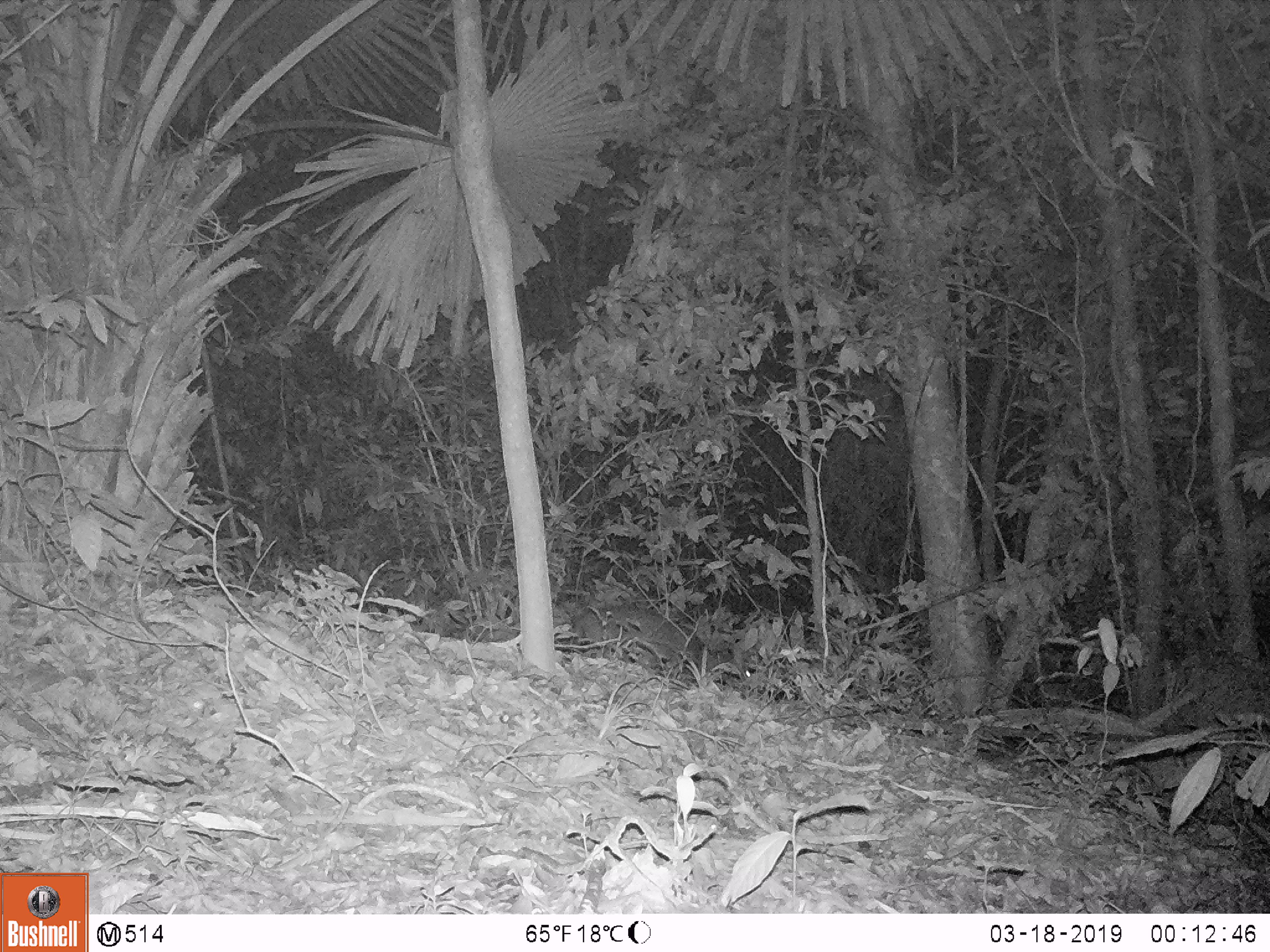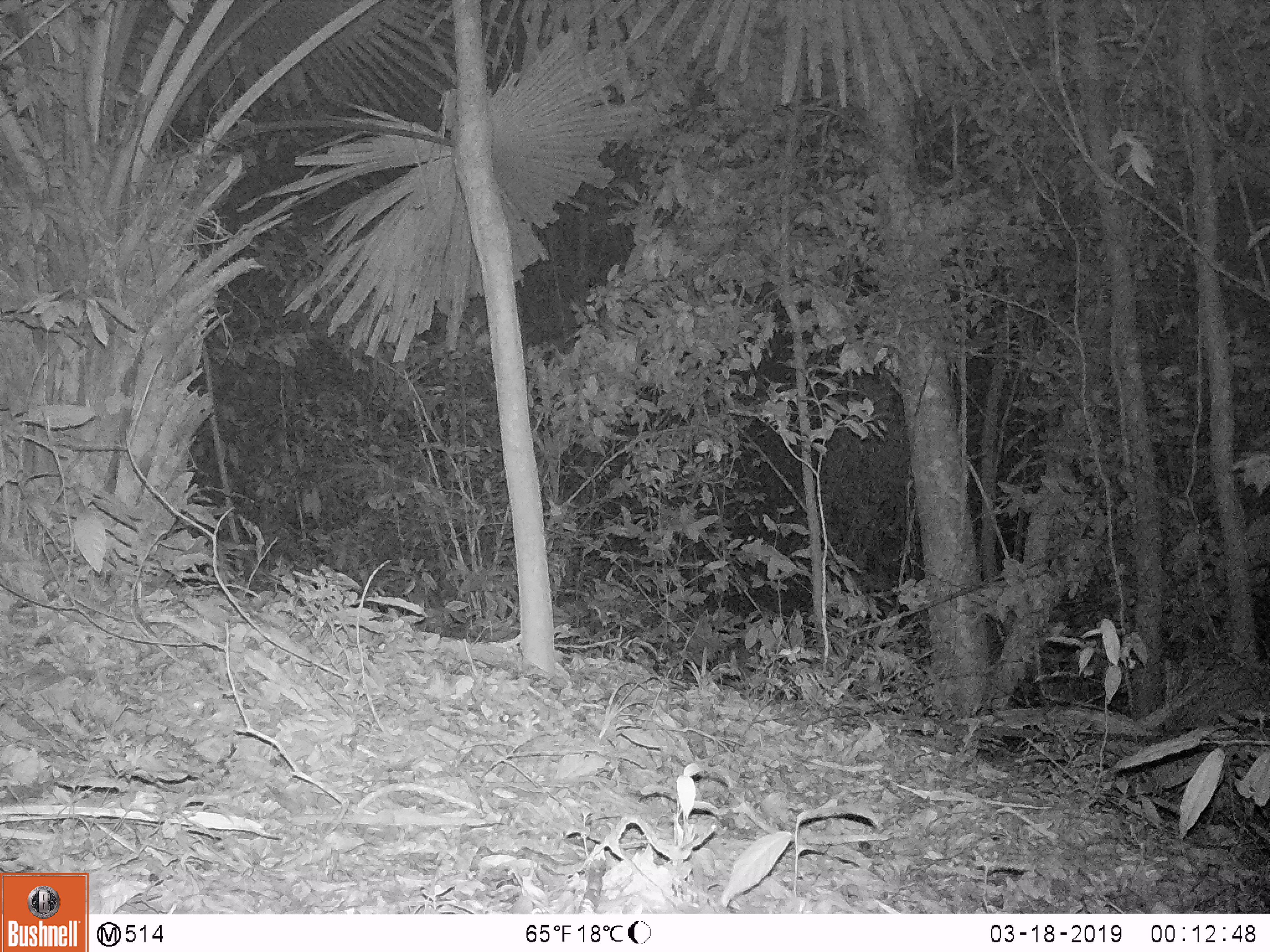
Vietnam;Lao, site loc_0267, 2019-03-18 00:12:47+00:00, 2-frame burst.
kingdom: Animalia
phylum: Chordata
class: Mammalia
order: Artiodactyla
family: Cervidae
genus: Muntiacus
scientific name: Muntiacus rooseveltorum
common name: roosevelt's muntjac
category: roosevelts muntjac group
Roosevelts muntjac group (roosevelt's muntjac) (Muntiacus rooseveltorum). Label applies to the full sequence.